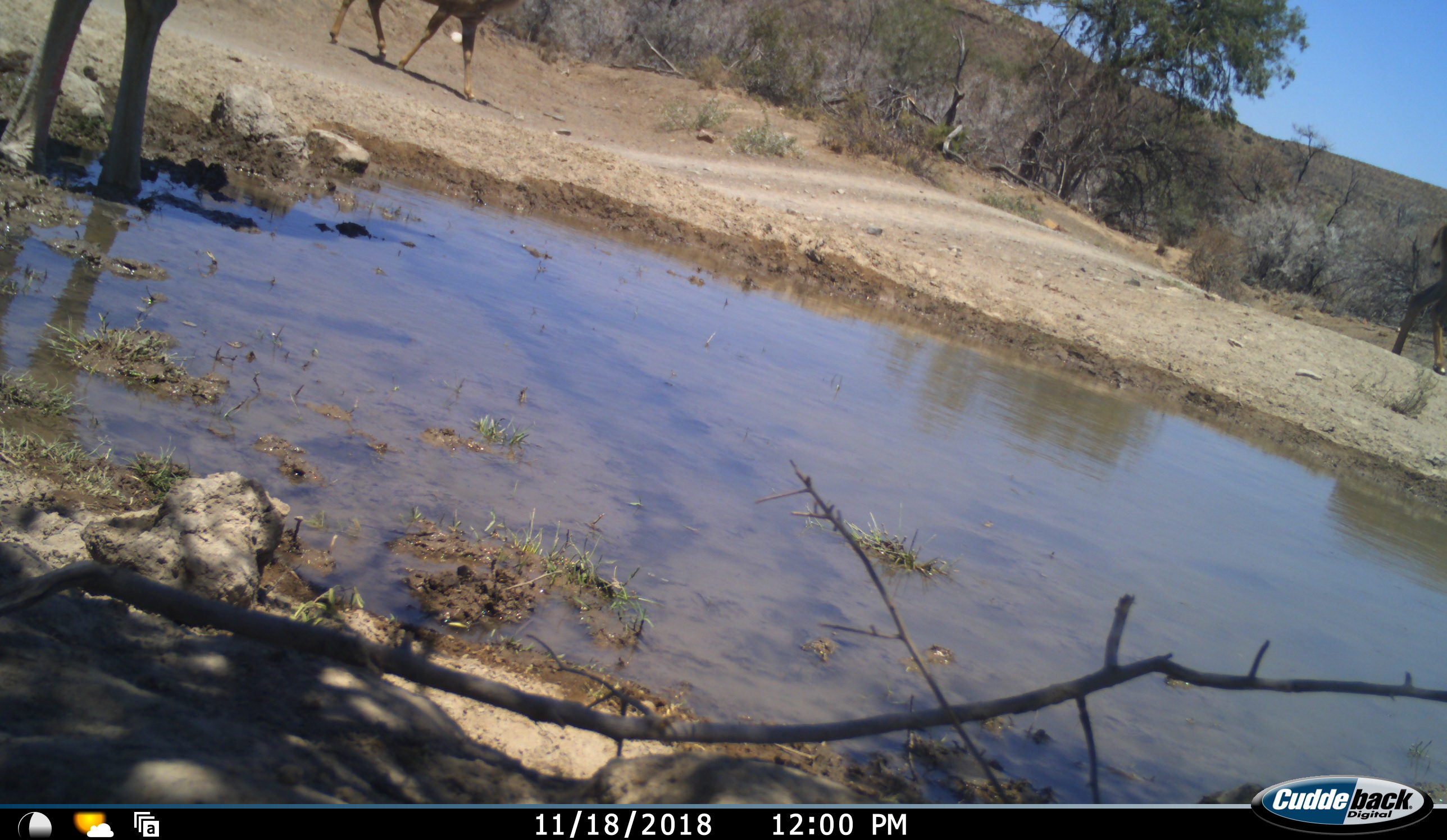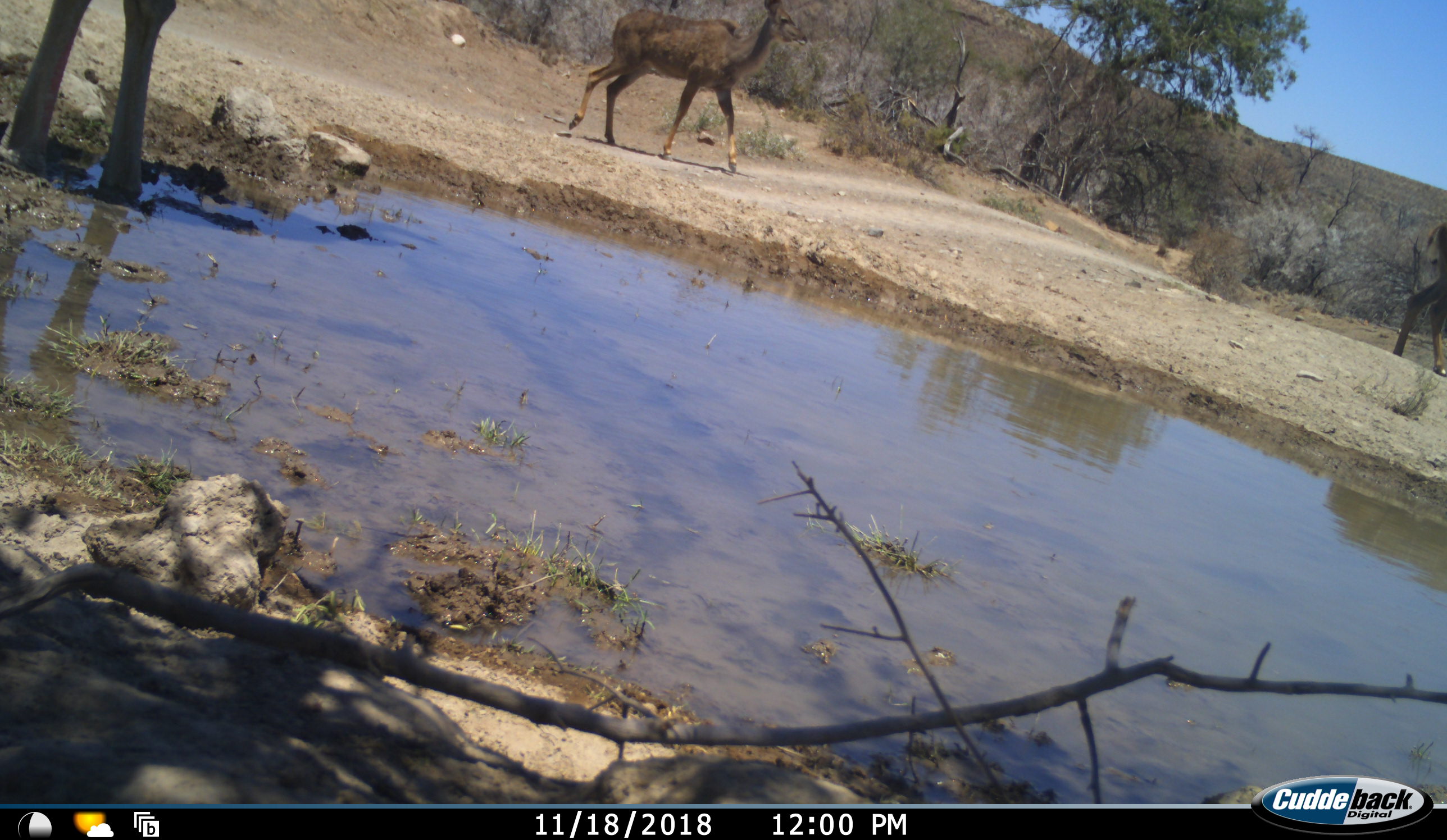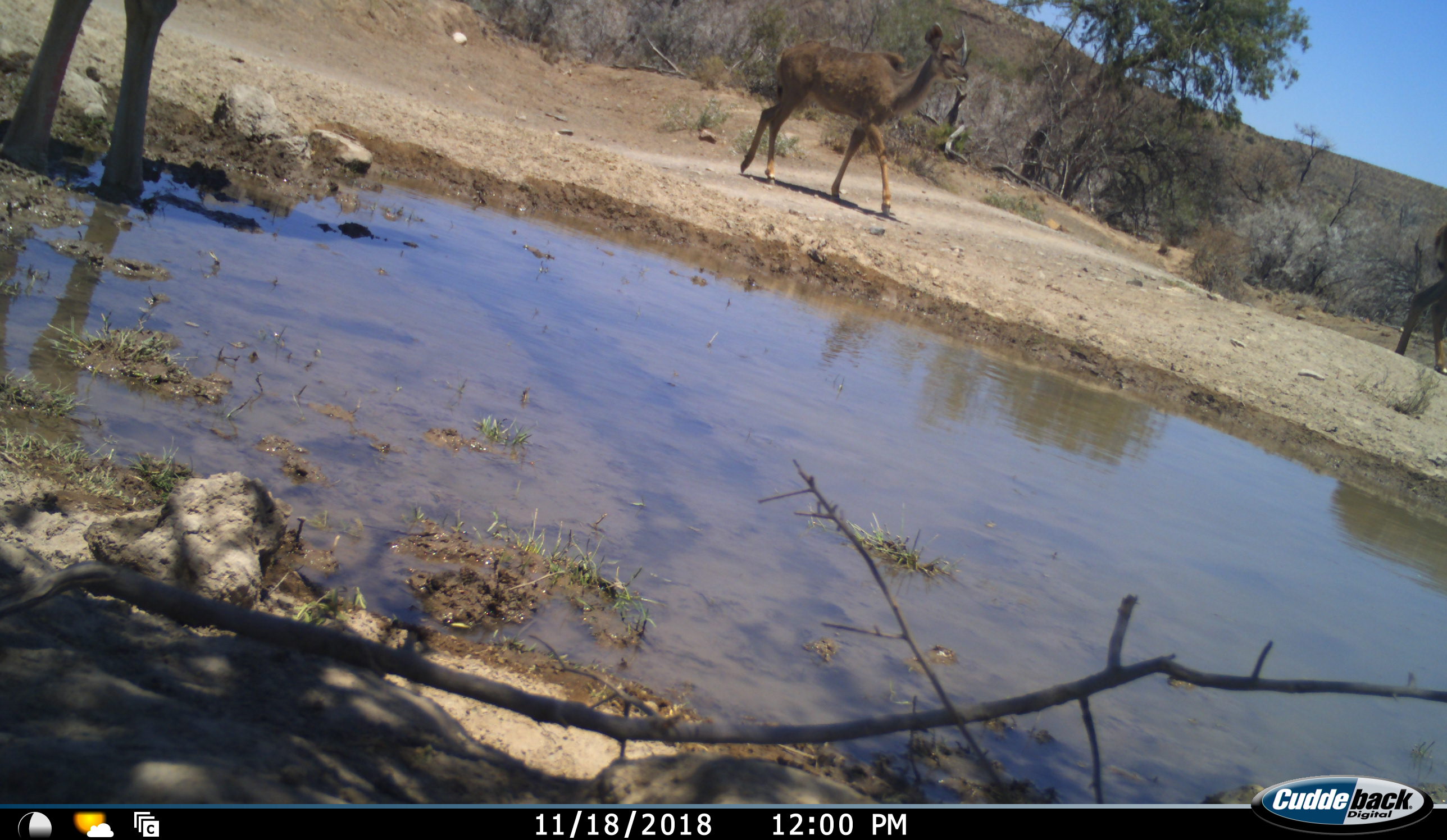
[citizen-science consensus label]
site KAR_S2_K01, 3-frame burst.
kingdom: Animalia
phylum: Chordata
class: Mammalia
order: Artiodactyla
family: Bovidae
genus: Tragelaphus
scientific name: Tragelaphus oryx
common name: eland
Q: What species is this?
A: Eland (Tragelaphus oryx).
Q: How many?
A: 1.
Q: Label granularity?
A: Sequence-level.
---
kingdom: Animalia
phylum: Chordata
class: Mammalia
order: Artiodactyla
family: Bovidae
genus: Tragelaphus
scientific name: Tragelaphus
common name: kudu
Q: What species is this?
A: Kudu (Tragelaphus).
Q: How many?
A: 2.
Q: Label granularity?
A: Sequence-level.